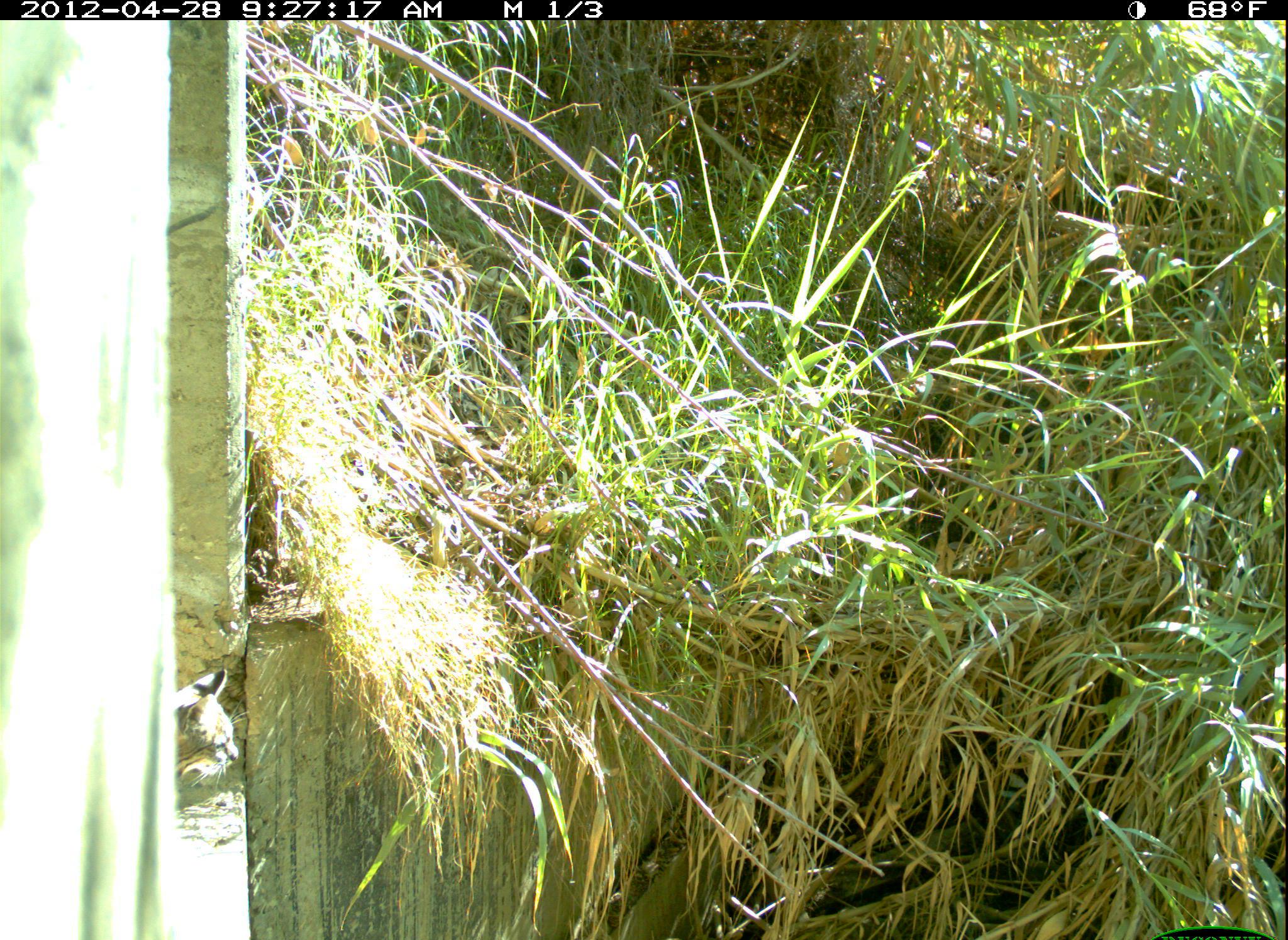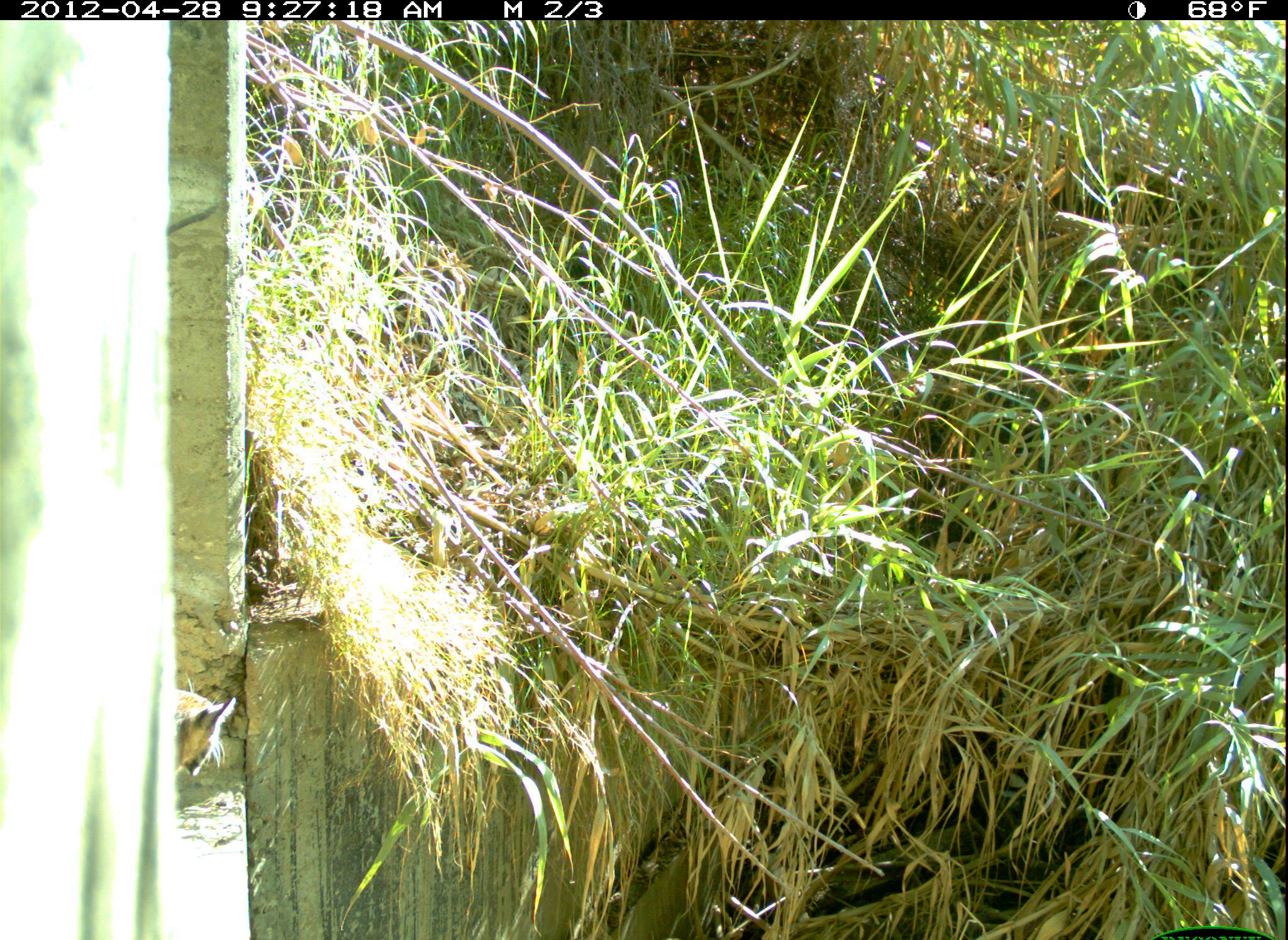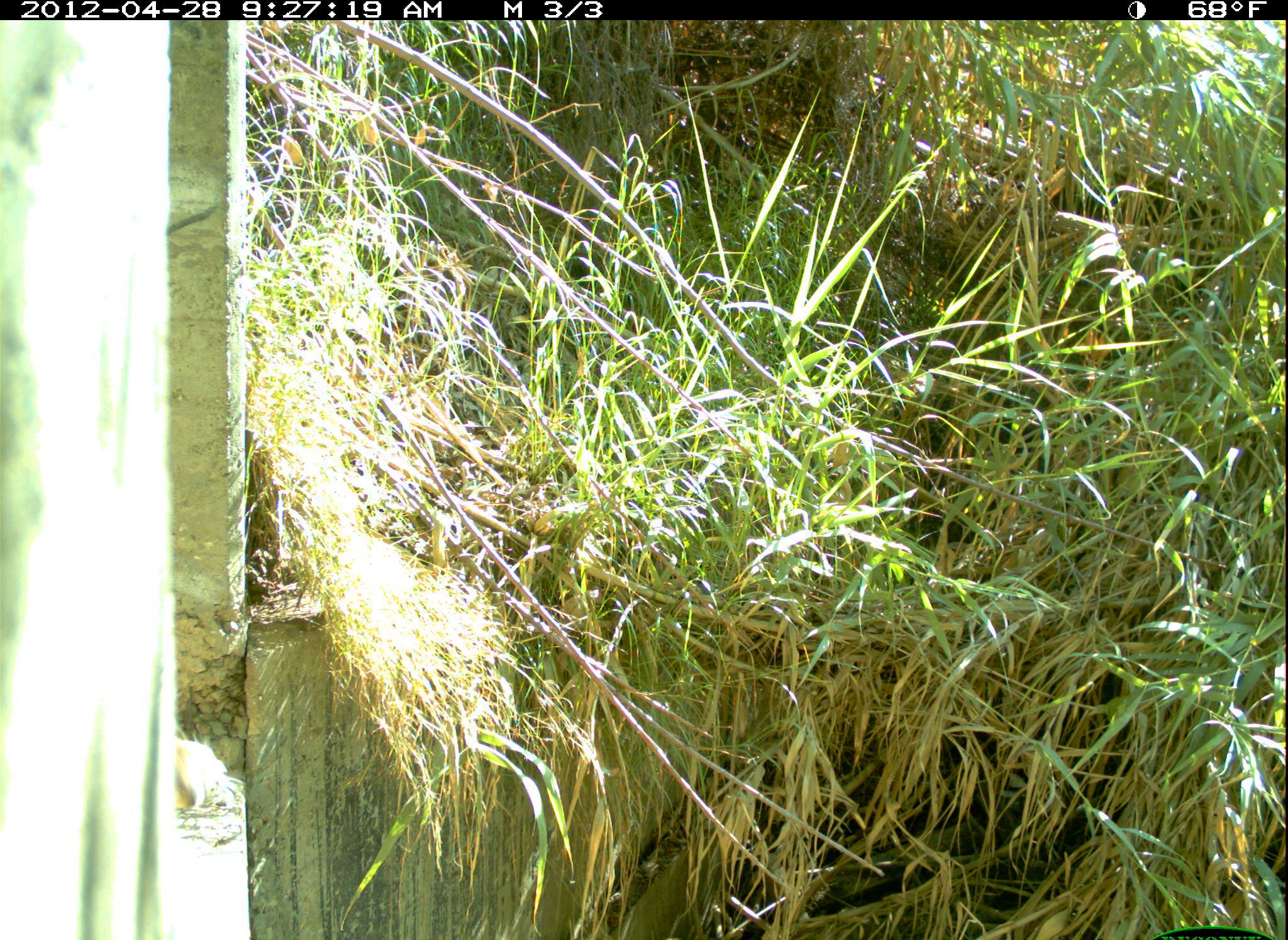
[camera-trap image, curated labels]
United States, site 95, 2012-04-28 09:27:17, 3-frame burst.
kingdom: Animalia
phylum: Chordata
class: Mammalia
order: Carnivora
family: Felidae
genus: Lynx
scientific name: Lynx rufus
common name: bobcat